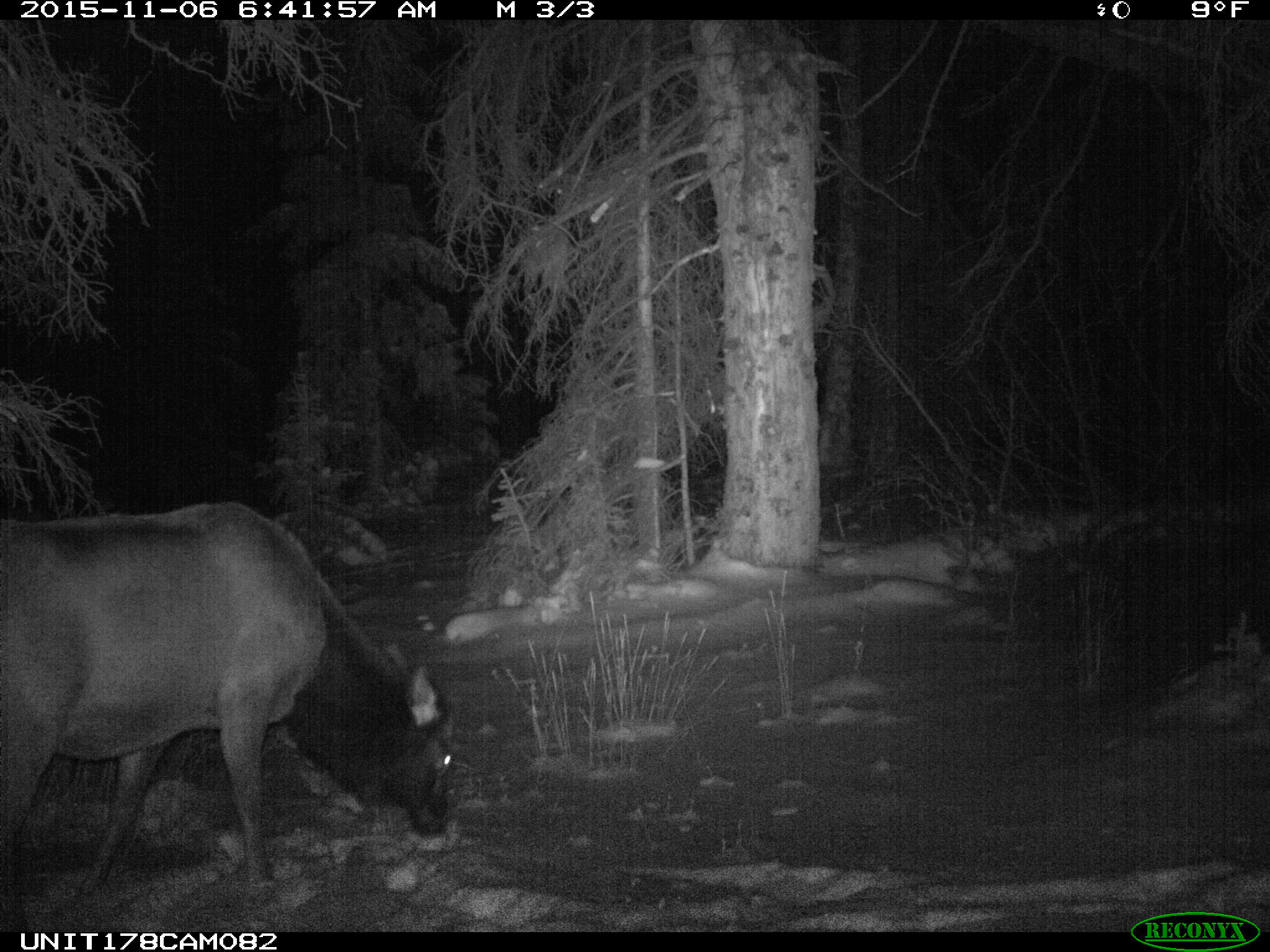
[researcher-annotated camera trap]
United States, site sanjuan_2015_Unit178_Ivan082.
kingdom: Animalia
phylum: Chordata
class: Mammalia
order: Artiodactyla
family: Cervidae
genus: Cervus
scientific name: Cervus elaphus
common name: red deer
Cervus elaphus (red deer).